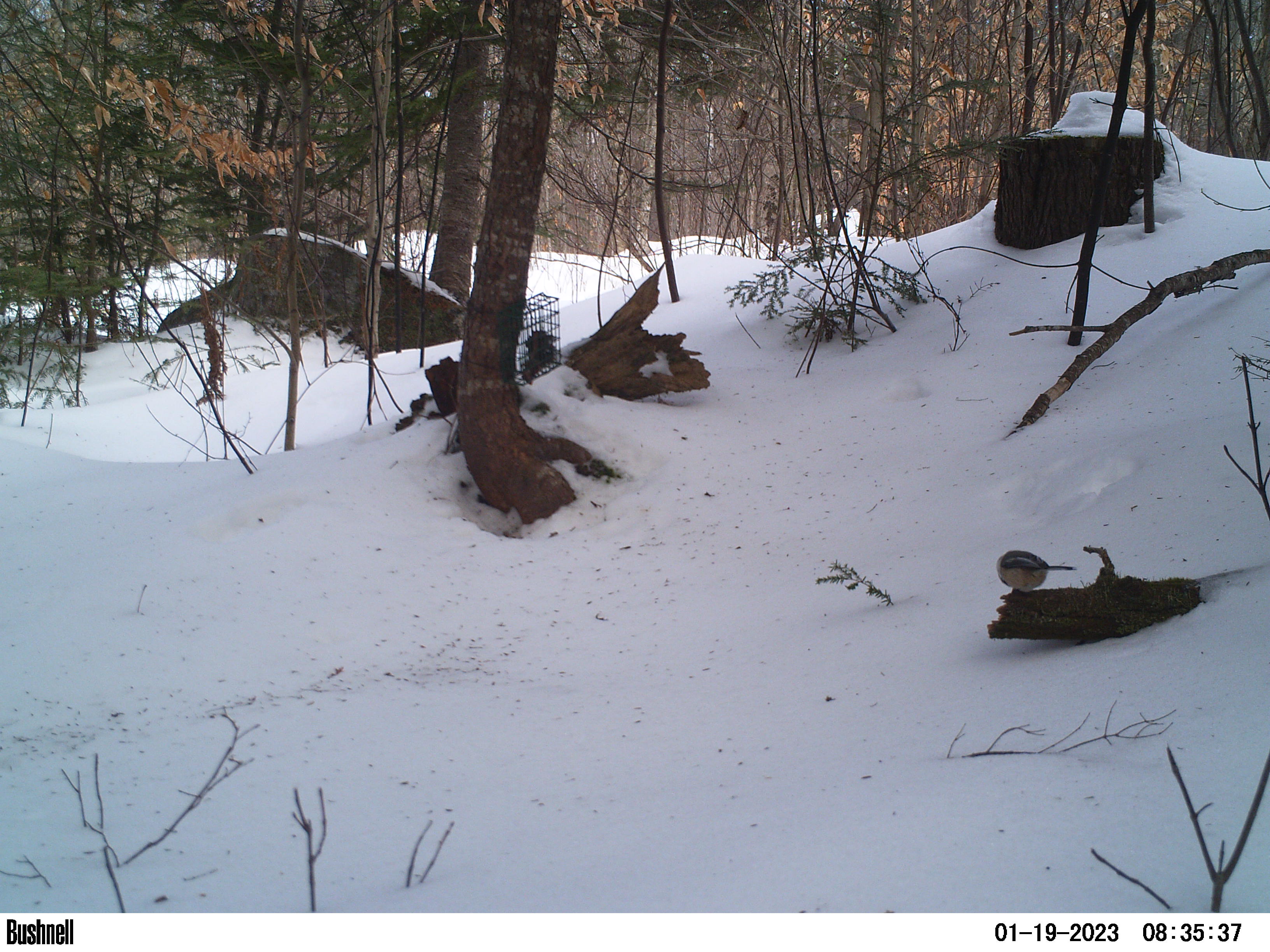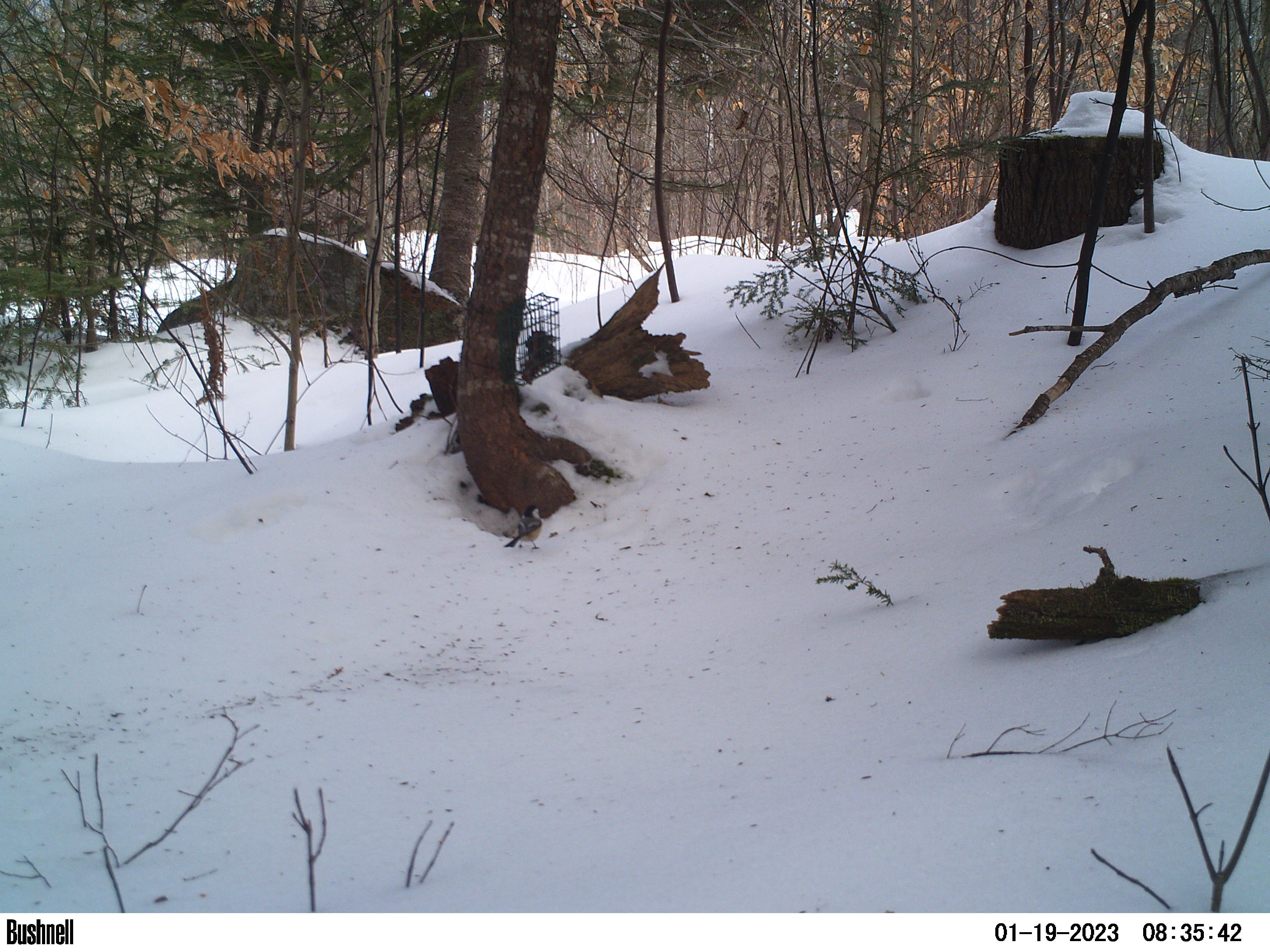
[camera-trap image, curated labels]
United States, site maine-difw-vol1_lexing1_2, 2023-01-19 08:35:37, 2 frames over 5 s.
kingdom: Animalia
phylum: Chordata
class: Aves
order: Passeriformes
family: Paridae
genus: Poecile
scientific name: Poecile atricapillus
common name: black-capped chickadee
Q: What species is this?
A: Black-capped chickadee (Poecile atricapillus).